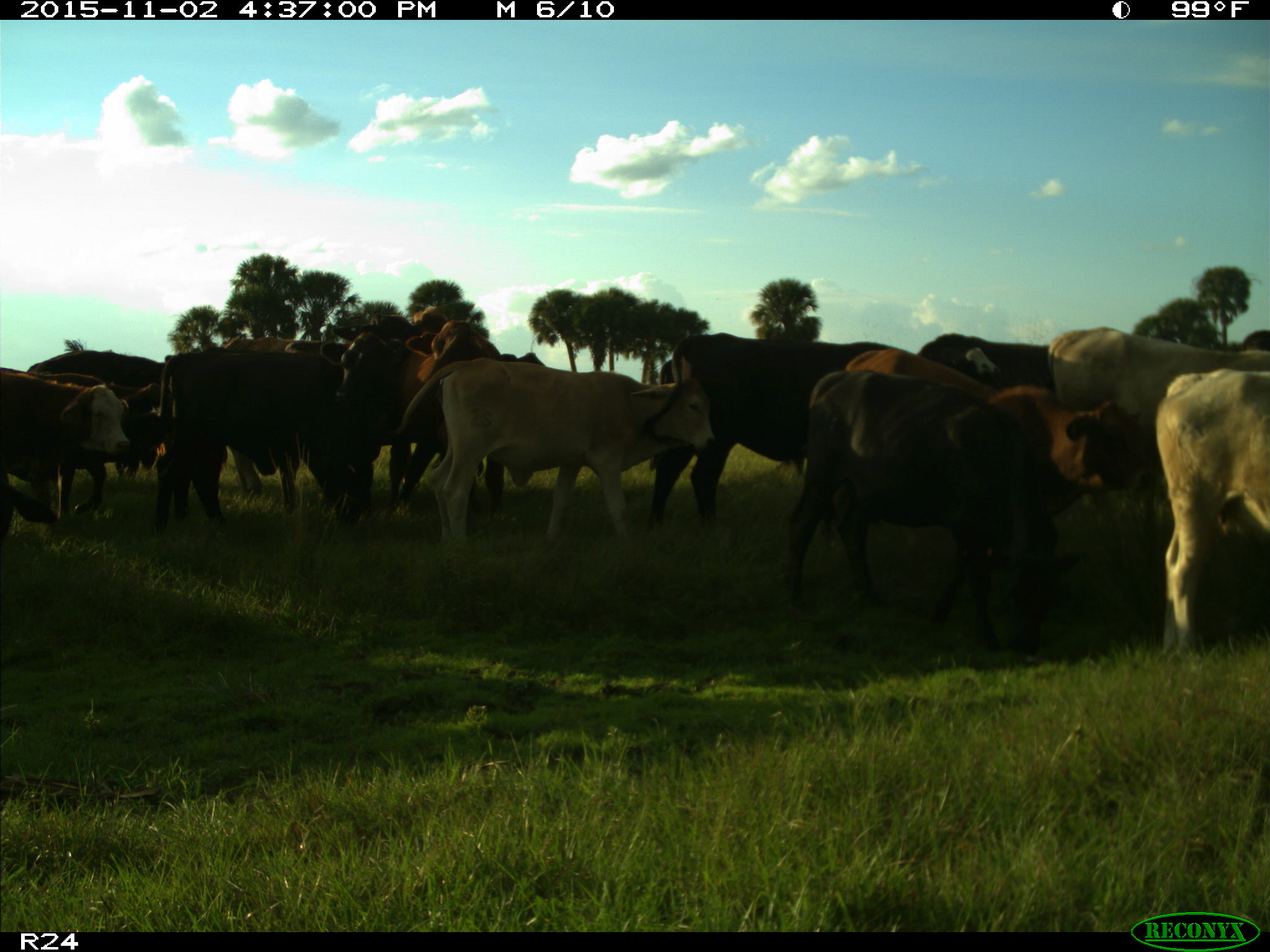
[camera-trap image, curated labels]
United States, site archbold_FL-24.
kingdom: Animalia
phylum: Chordata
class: Mammalia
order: Artiodactyla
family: Bovidae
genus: Bos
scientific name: Bos taurus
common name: domestic cow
Bos taurus (domestic cow).